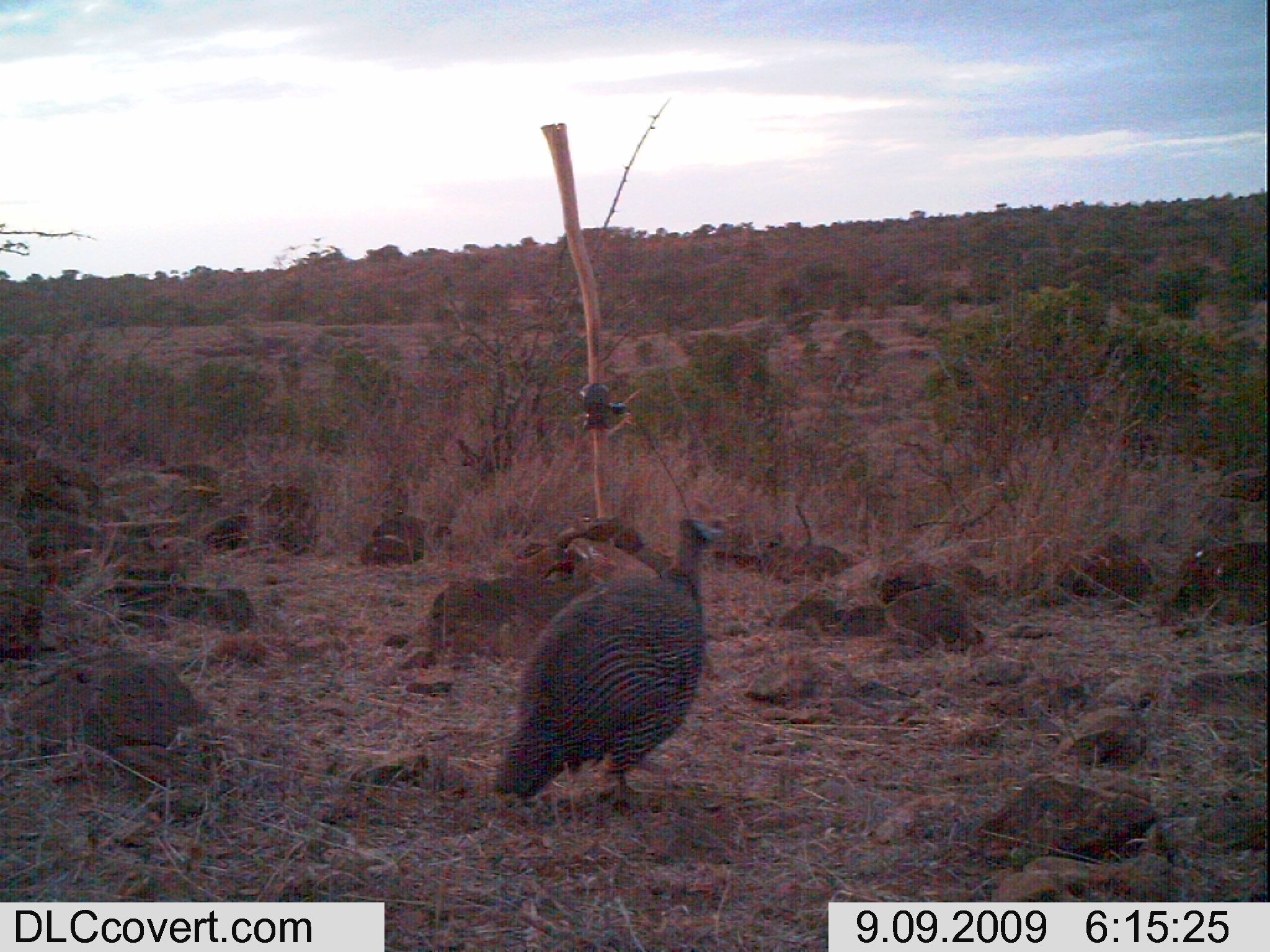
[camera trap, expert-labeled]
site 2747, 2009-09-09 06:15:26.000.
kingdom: Animalia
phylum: Chordata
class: Aves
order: Galliformes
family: Numididae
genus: Numida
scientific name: Numida meleagris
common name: helmeted guineafowl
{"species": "Numida meleagris (helmeted guineafowl)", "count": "1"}